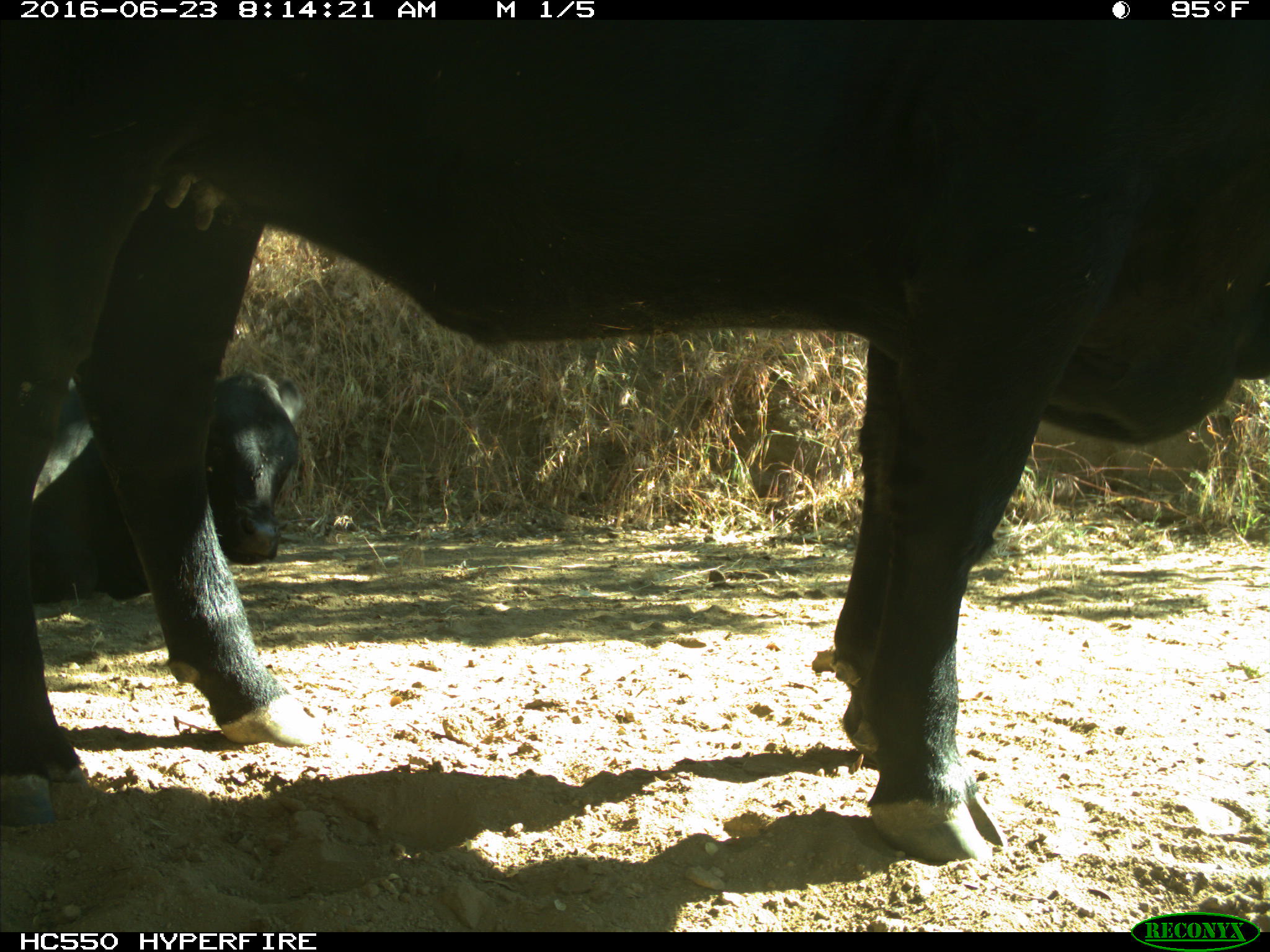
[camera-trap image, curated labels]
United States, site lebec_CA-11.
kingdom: Animalia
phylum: Chordata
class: Mammalia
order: Artiodactyla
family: Bovidae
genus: Bos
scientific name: Bos taurus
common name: domestic cow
Bos taurus (domestic cow).